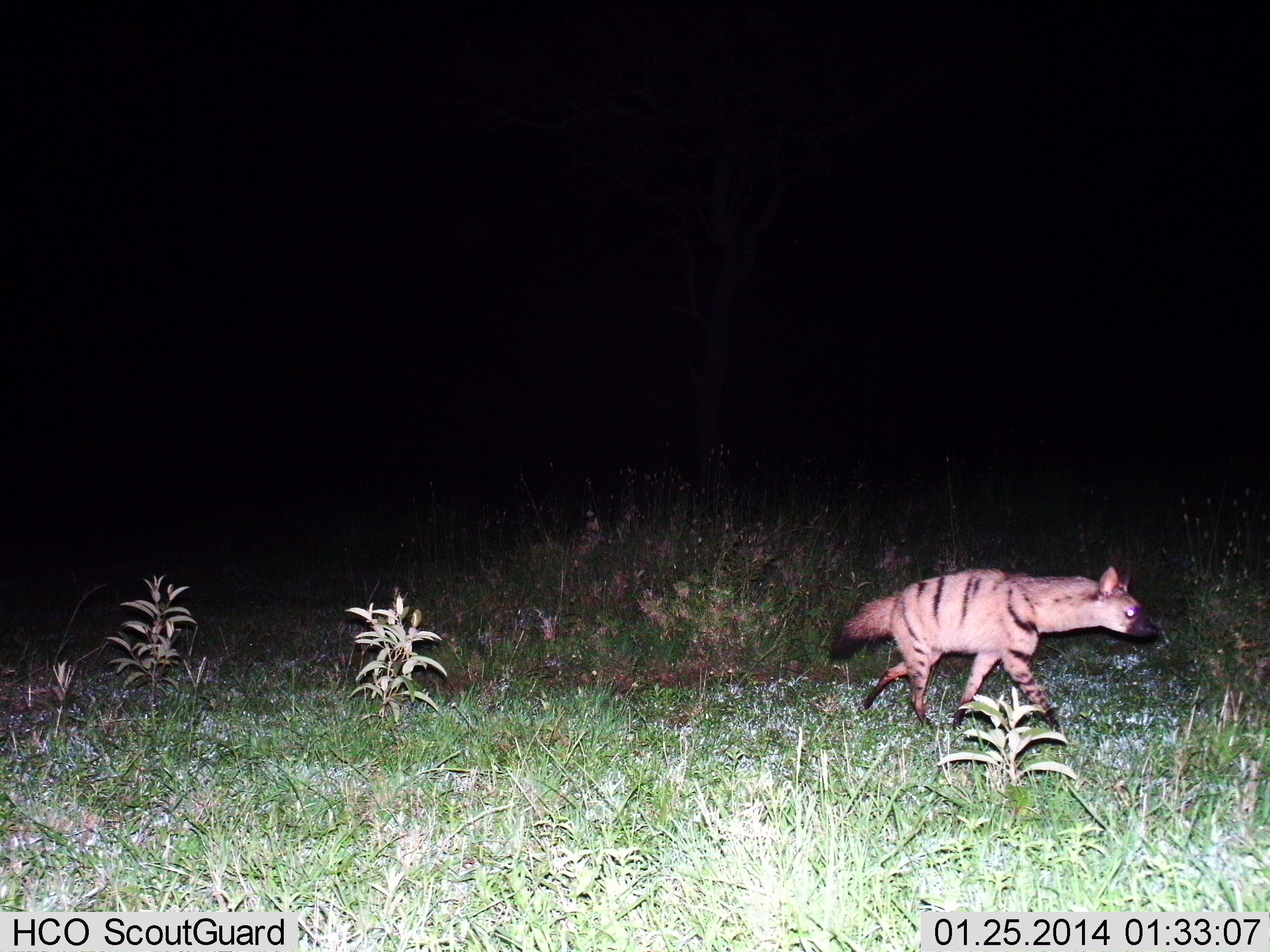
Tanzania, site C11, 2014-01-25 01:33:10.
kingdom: Animalia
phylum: Chordata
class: Mammalia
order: Carnivora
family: Hyaenidae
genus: Proteles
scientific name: Proteles cristatus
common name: aardwolf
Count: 1.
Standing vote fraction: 0%.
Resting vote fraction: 0%.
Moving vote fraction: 100%.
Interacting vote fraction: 0%.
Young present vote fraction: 0%.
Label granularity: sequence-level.